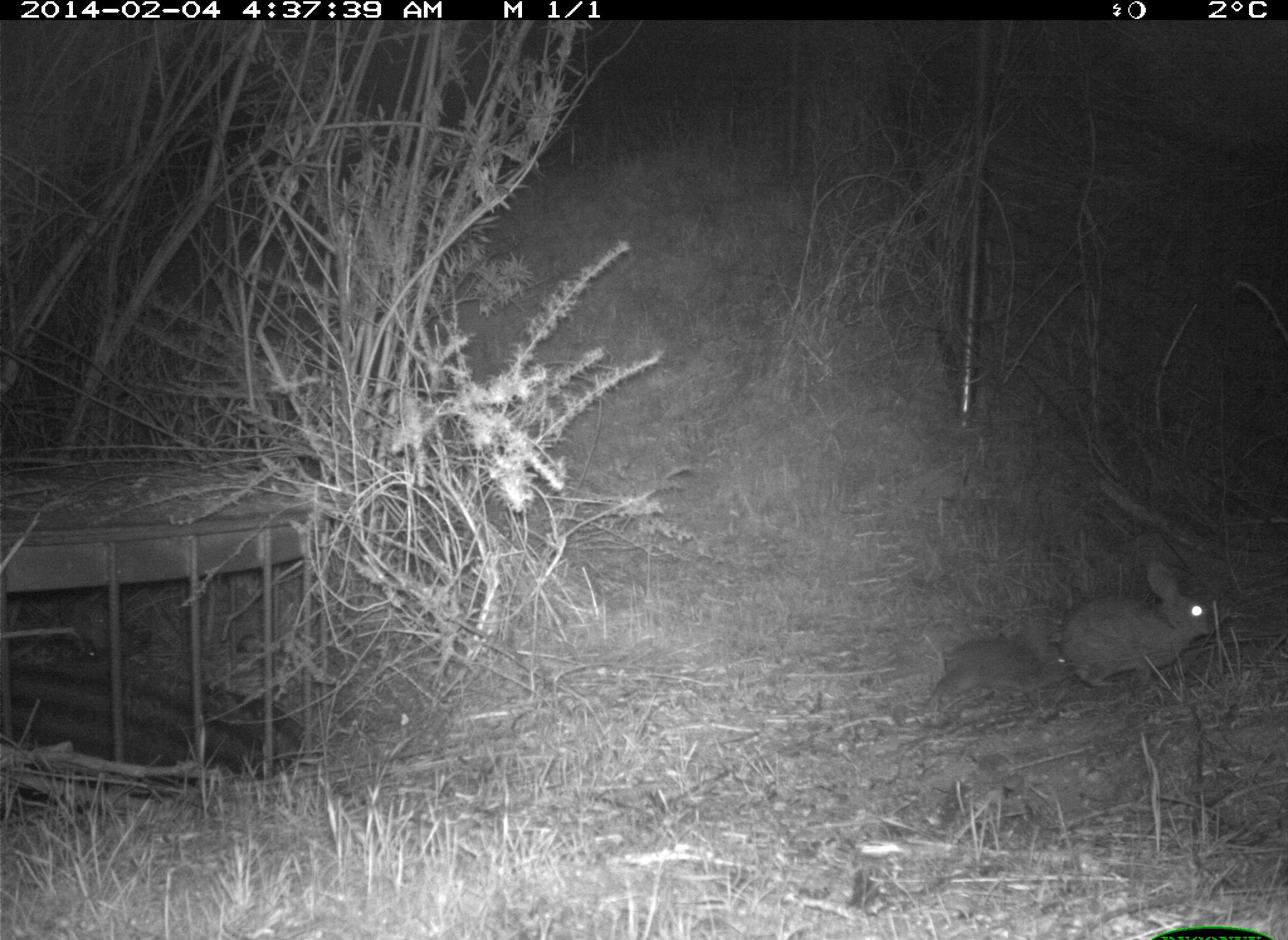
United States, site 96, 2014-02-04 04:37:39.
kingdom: Animalia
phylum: Chordata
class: Mammalia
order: Lagomorpha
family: Leporidae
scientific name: Leporidae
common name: rabbits and hares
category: rabbit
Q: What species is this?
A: Rabbit (rabbits and hares) (Leporidae).